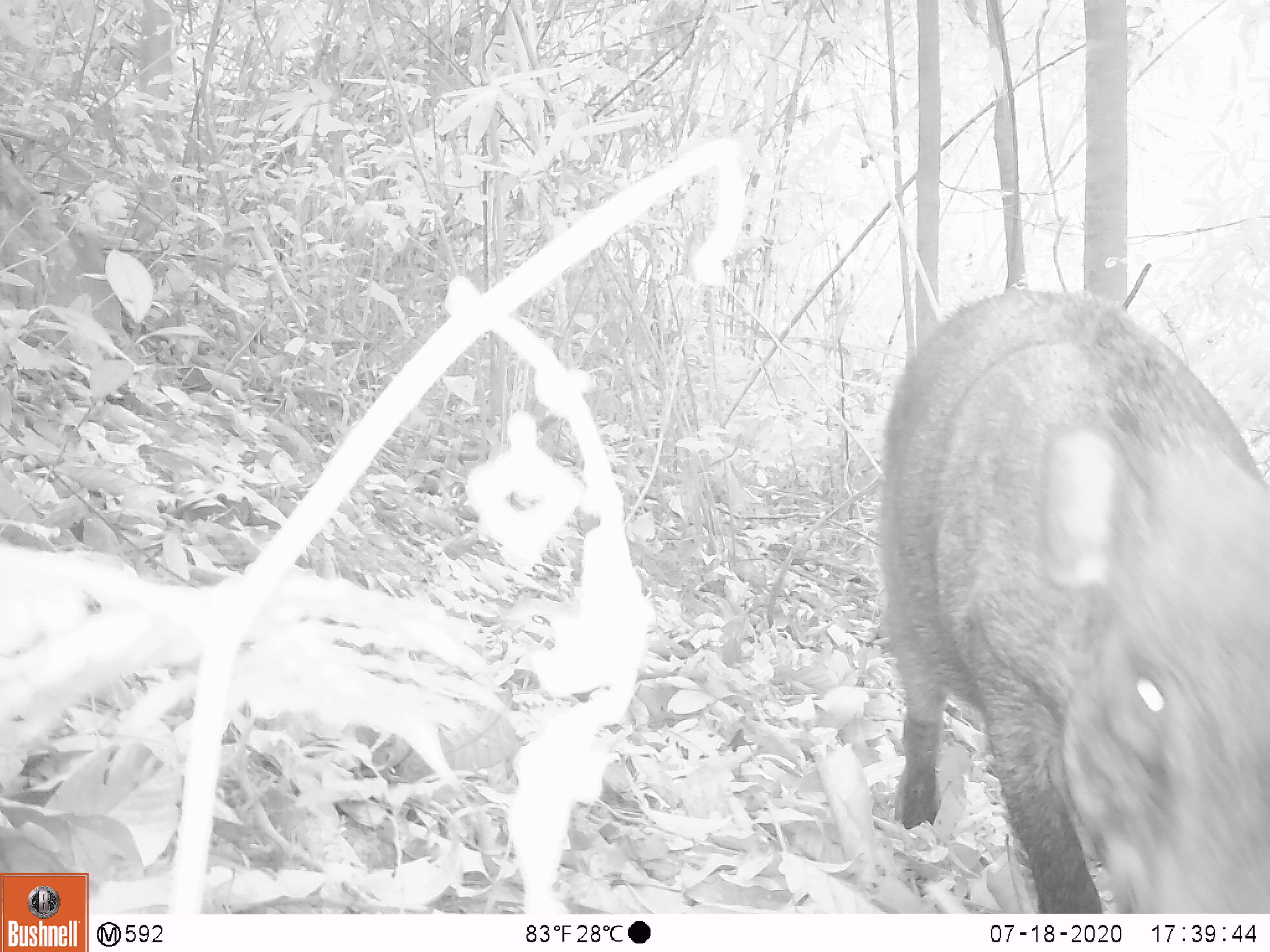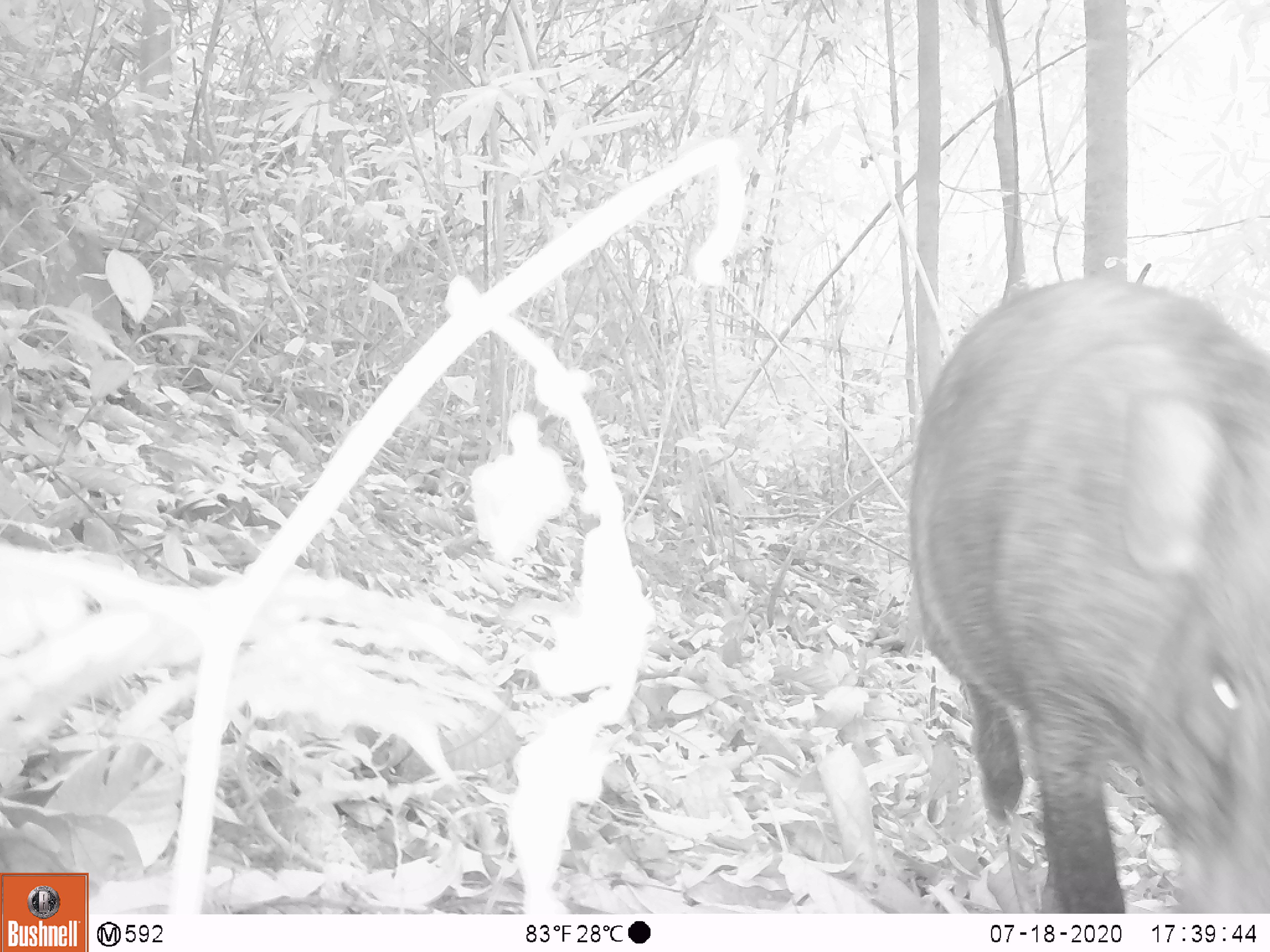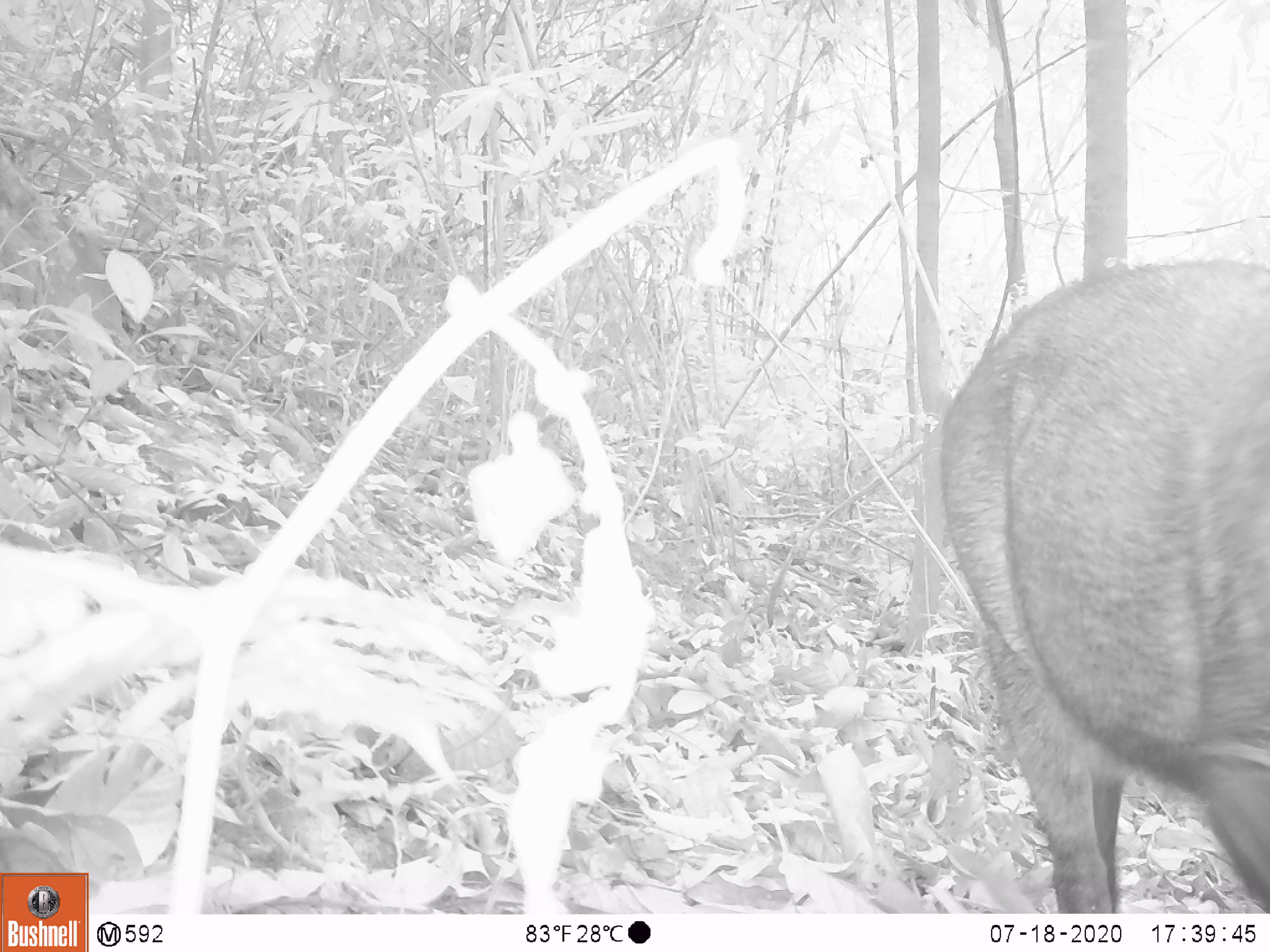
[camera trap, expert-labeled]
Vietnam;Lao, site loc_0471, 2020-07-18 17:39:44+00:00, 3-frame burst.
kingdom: Animalia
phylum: Chordata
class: Mammalia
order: Artiodactyla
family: Suidae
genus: Sus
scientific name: Sus scrofa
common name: eurasian wild pig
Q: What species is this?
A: Eurasian wild pig (Sus scrofa).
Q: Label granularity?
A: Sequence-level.